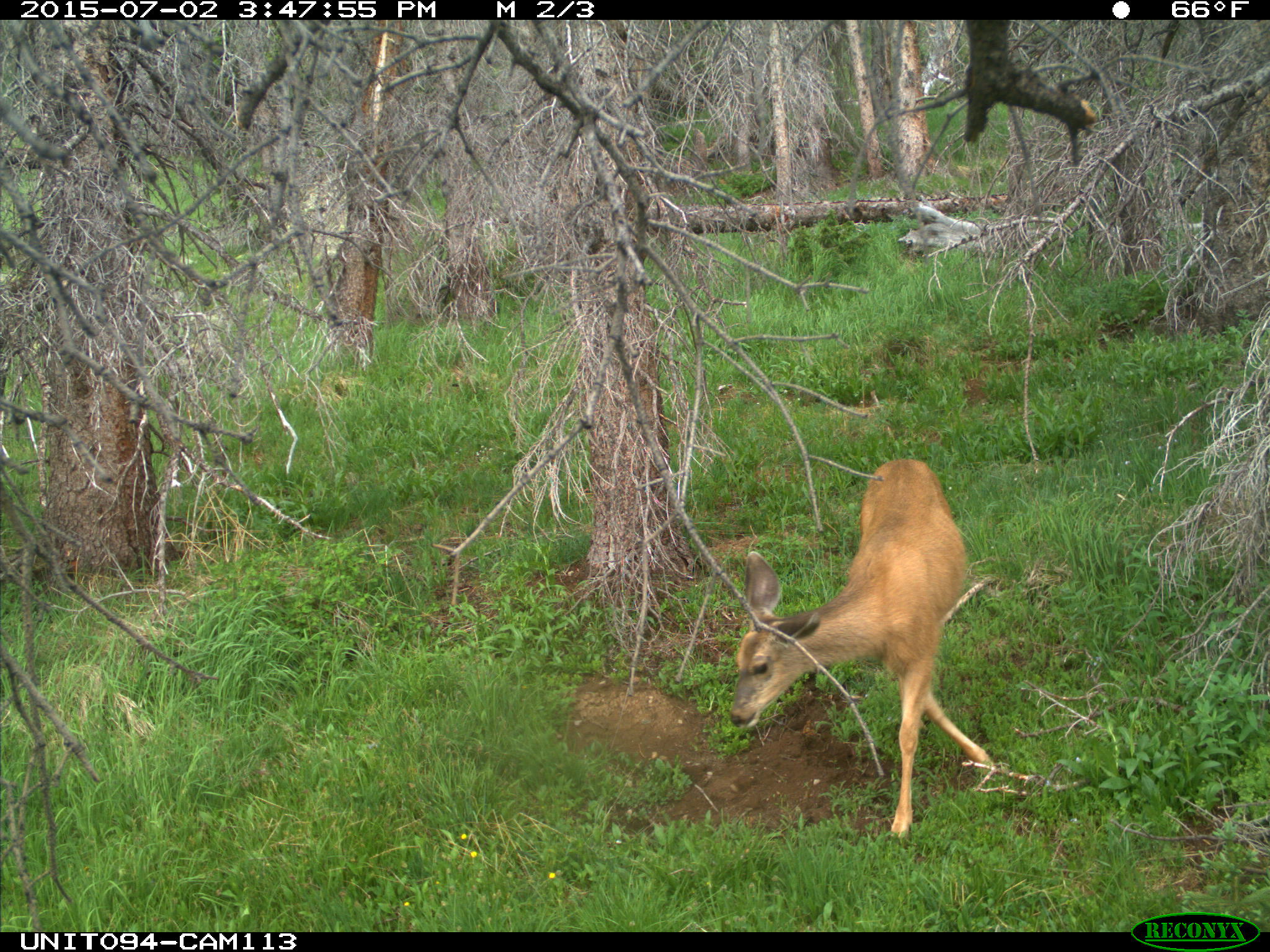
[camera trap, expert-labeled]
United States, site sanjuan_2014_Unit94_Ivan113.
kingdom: Animalia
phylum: Chordata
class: Mammalia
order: Artiodactyla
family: Cervidae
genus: Odocoileus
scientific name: Odocoileus hemionus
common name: mule deer